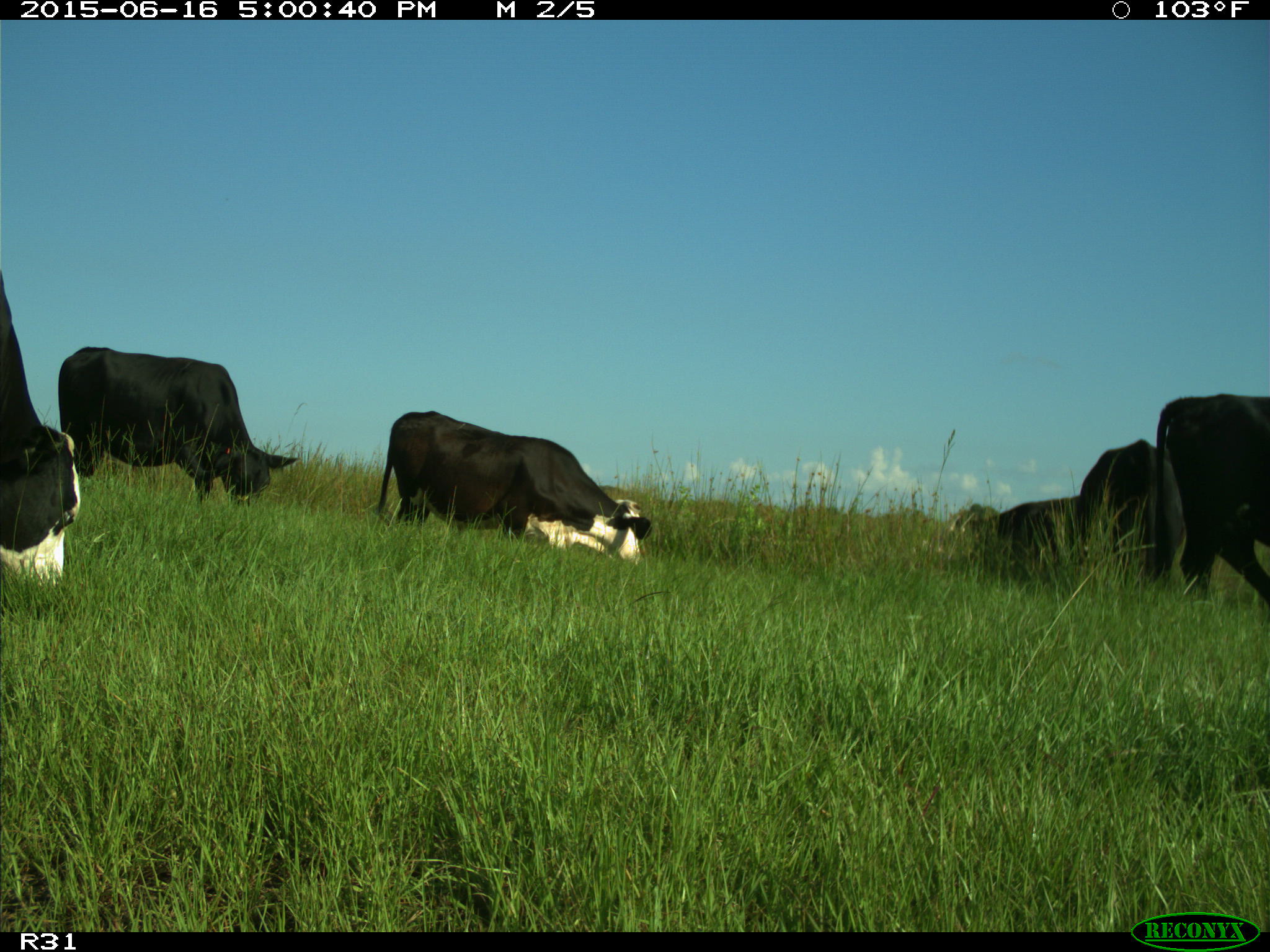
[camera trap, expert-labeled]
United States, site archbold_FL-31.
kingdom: Animalia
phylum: Chordata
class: Mammalia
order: Artiodactyla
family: Bovidae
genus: Bos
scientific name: Bos taurus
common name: domestic cow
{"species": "Bos taurus (domestic cow)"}